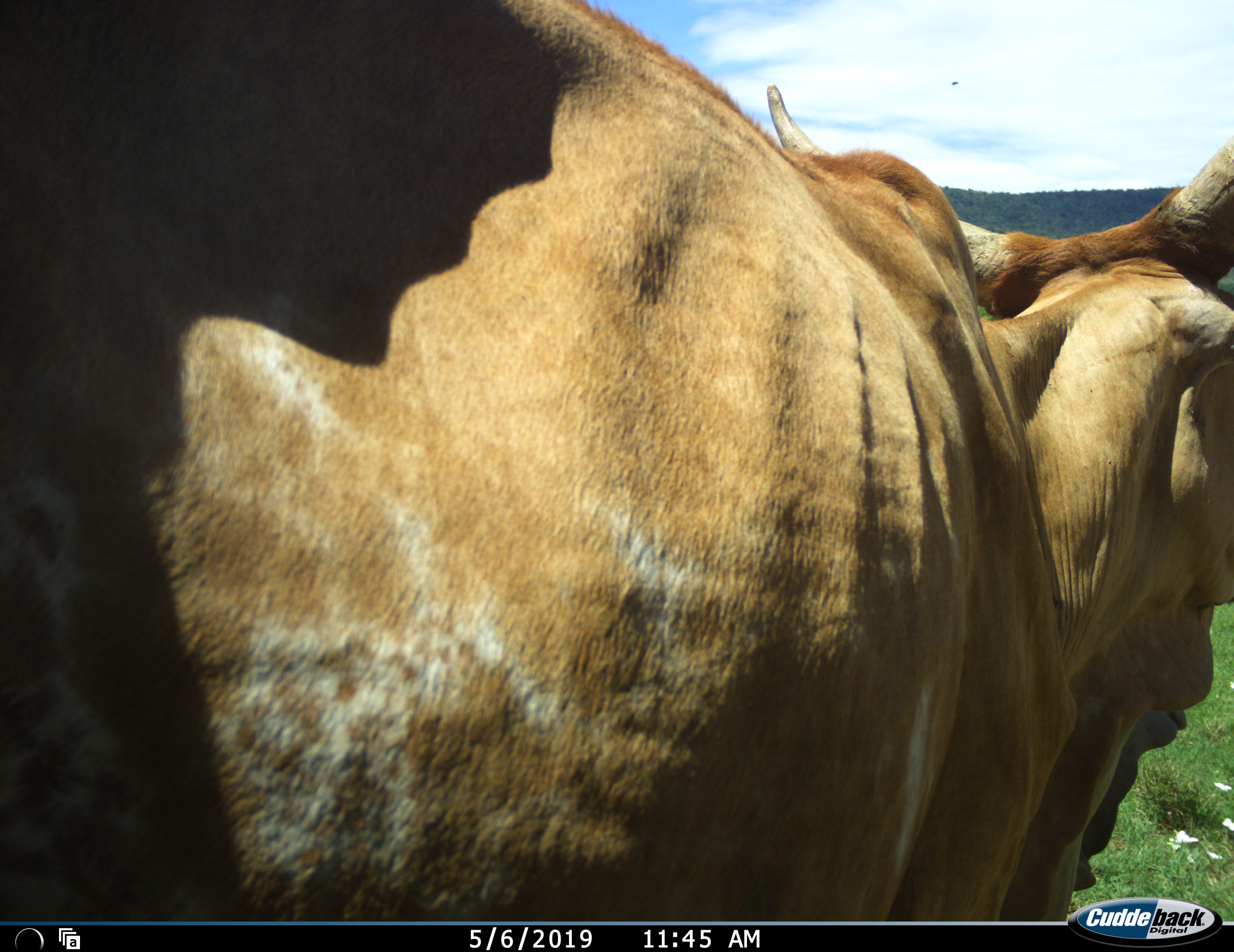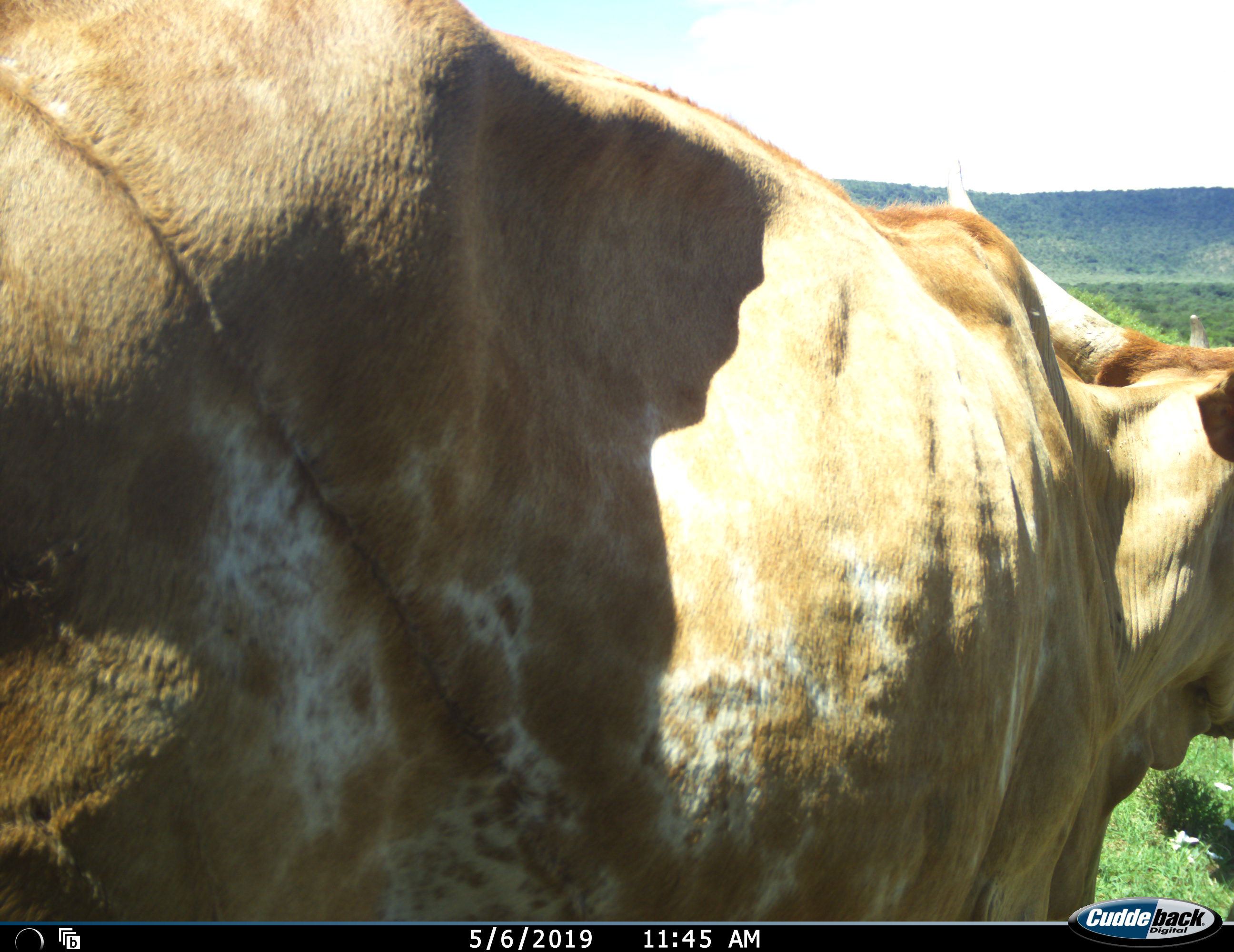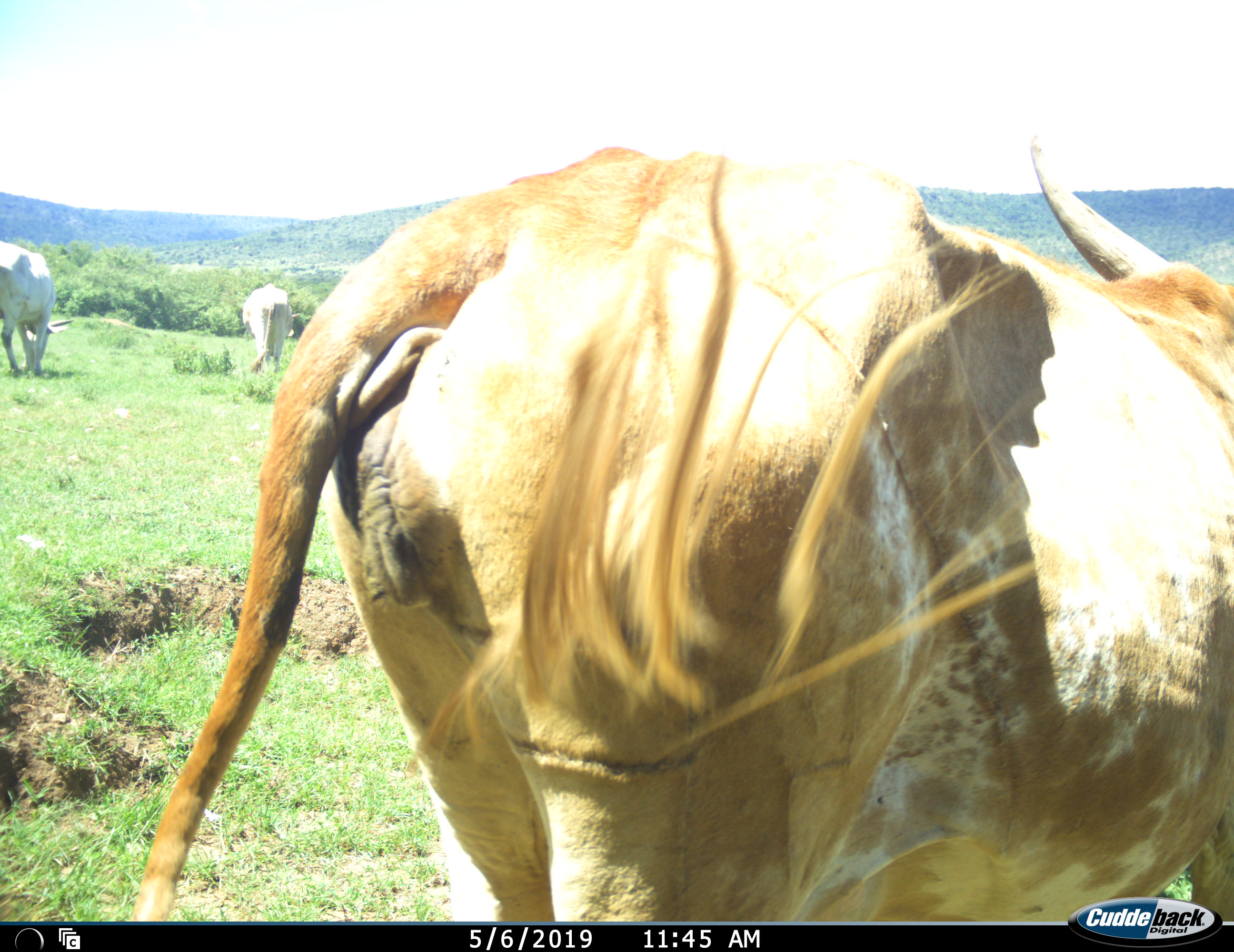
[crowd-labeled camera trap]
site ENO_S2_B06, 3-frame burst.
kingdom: Animalia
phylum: Chordata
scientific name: Vertebrata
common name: domestic animal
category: domesticanimal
Domesticanimal (domestic animal) (Vertebrata), count 3. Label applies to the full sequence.